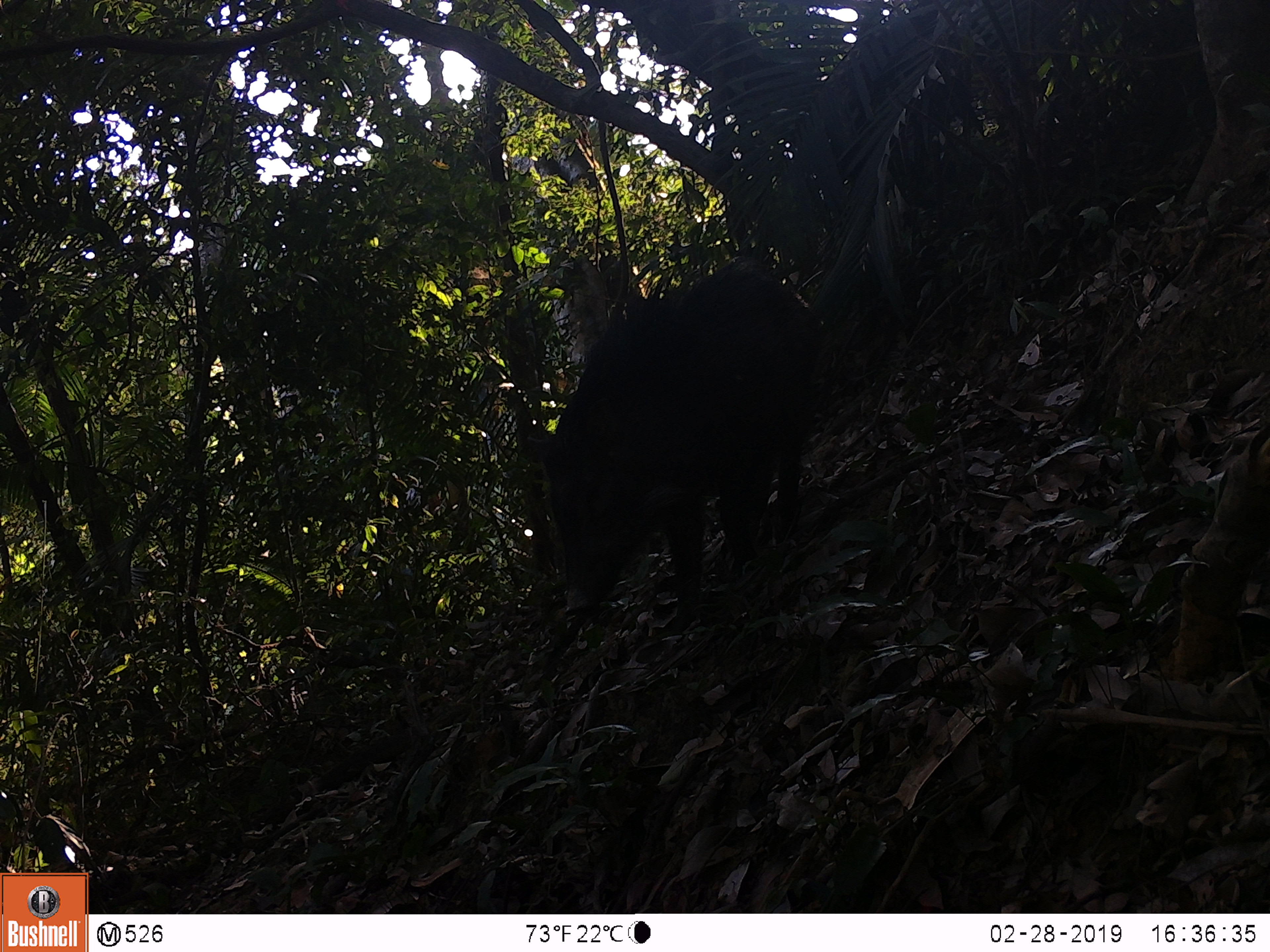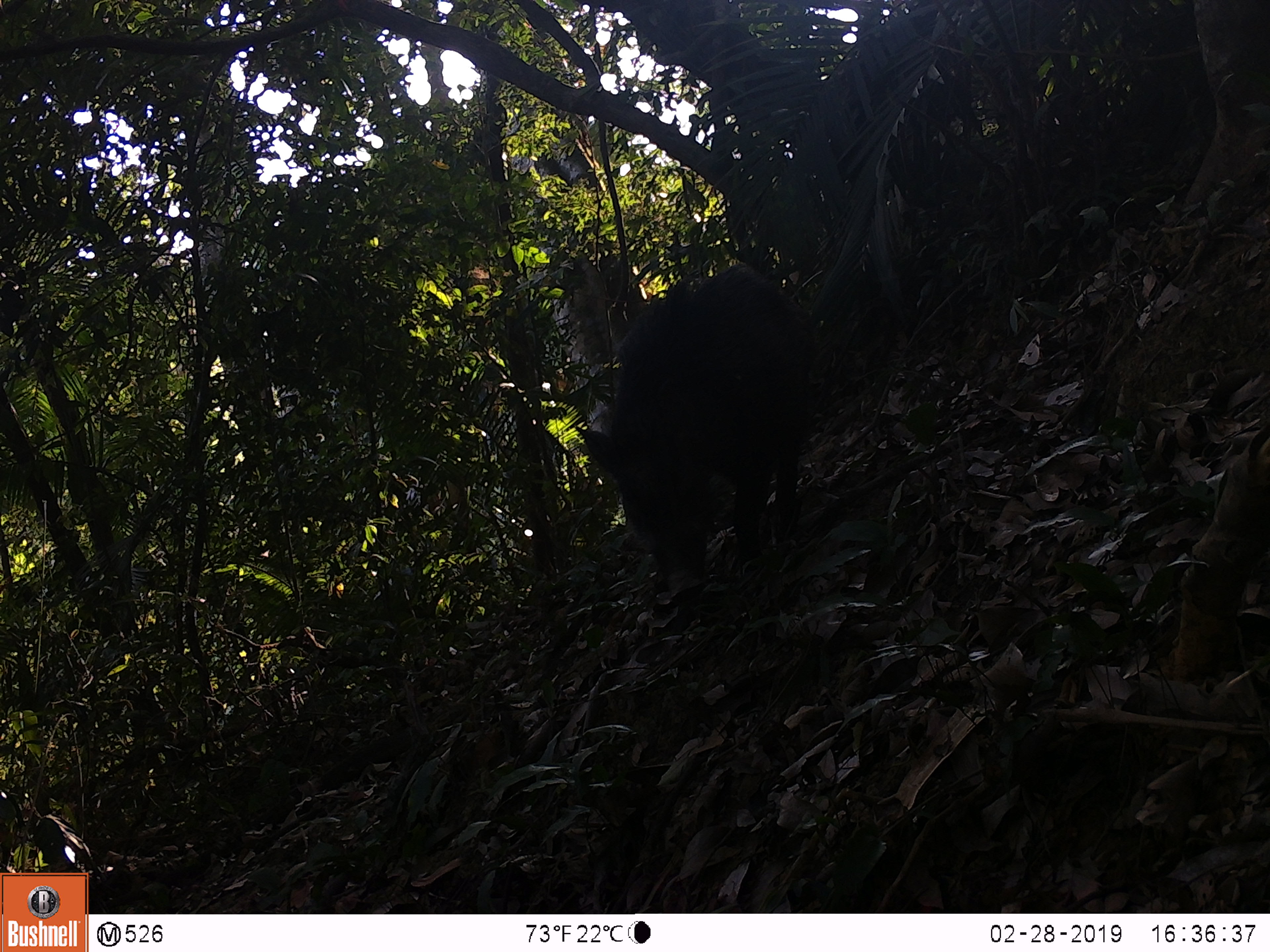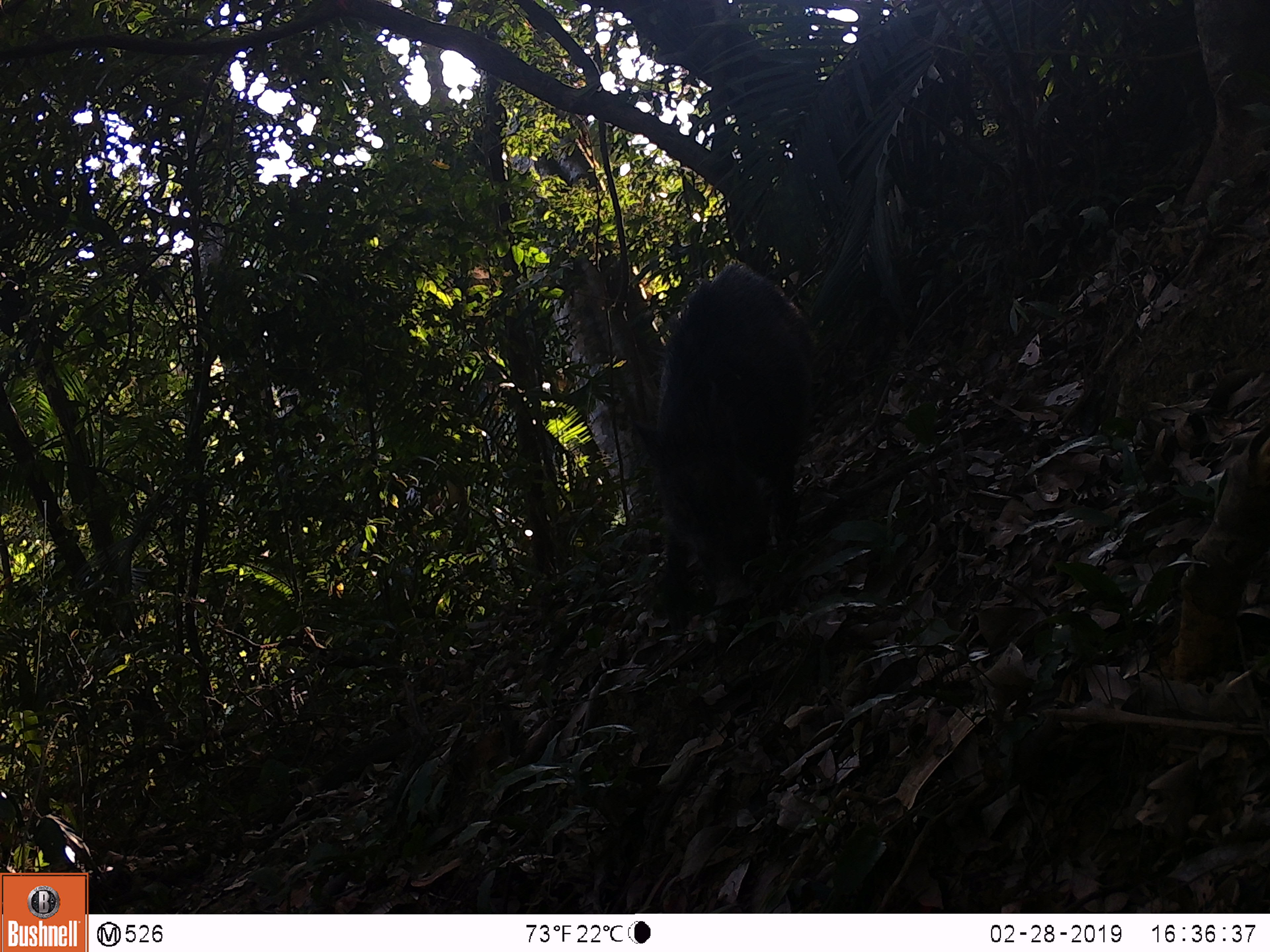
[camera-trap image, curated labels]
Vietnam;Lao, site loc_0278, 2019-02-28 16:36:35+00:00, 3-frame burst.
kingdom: Animalia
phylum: Chordata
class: Mammalia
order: Artiodactyla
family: Suidae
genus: Sus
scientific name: Sus scrofa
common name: eurasian wild pig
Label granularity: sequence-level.